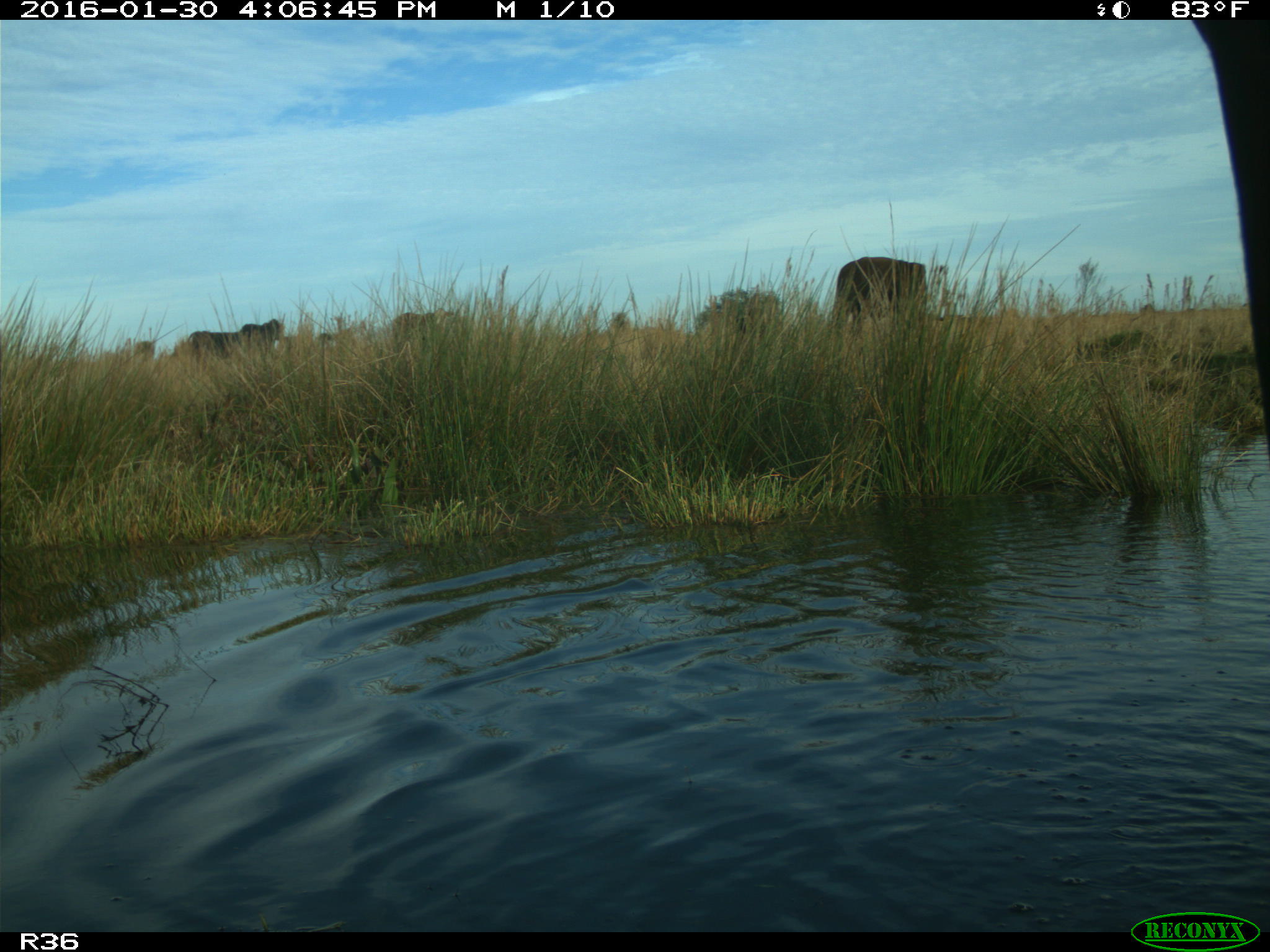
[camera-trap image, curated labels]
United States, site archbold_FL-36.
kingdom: Animalia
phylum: Chordata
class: Mammalia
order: Artiodactyla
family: Bovidae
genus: Bos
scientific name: Bos taurus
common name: domestic cow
Bos taurus (domestic cow).